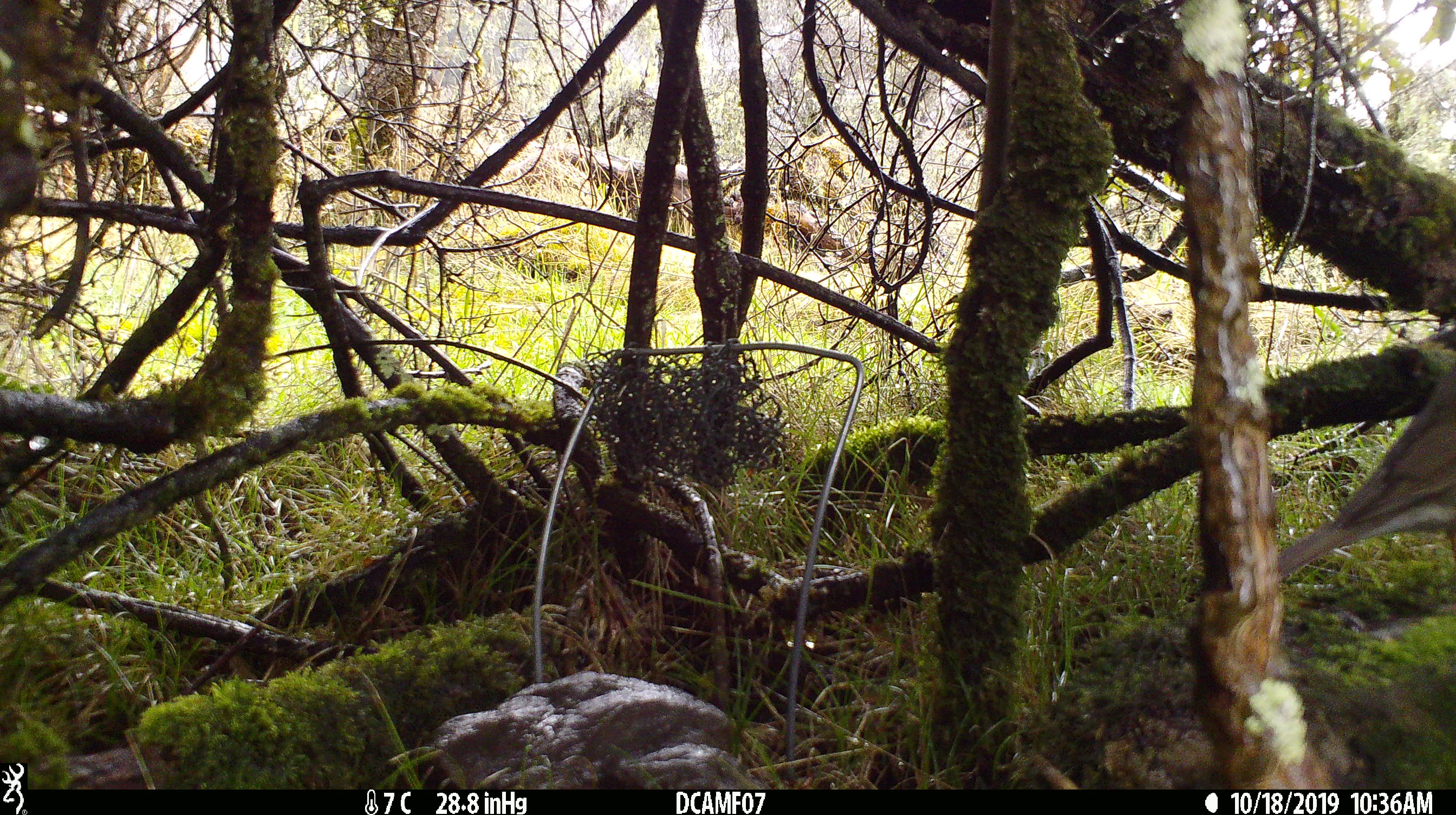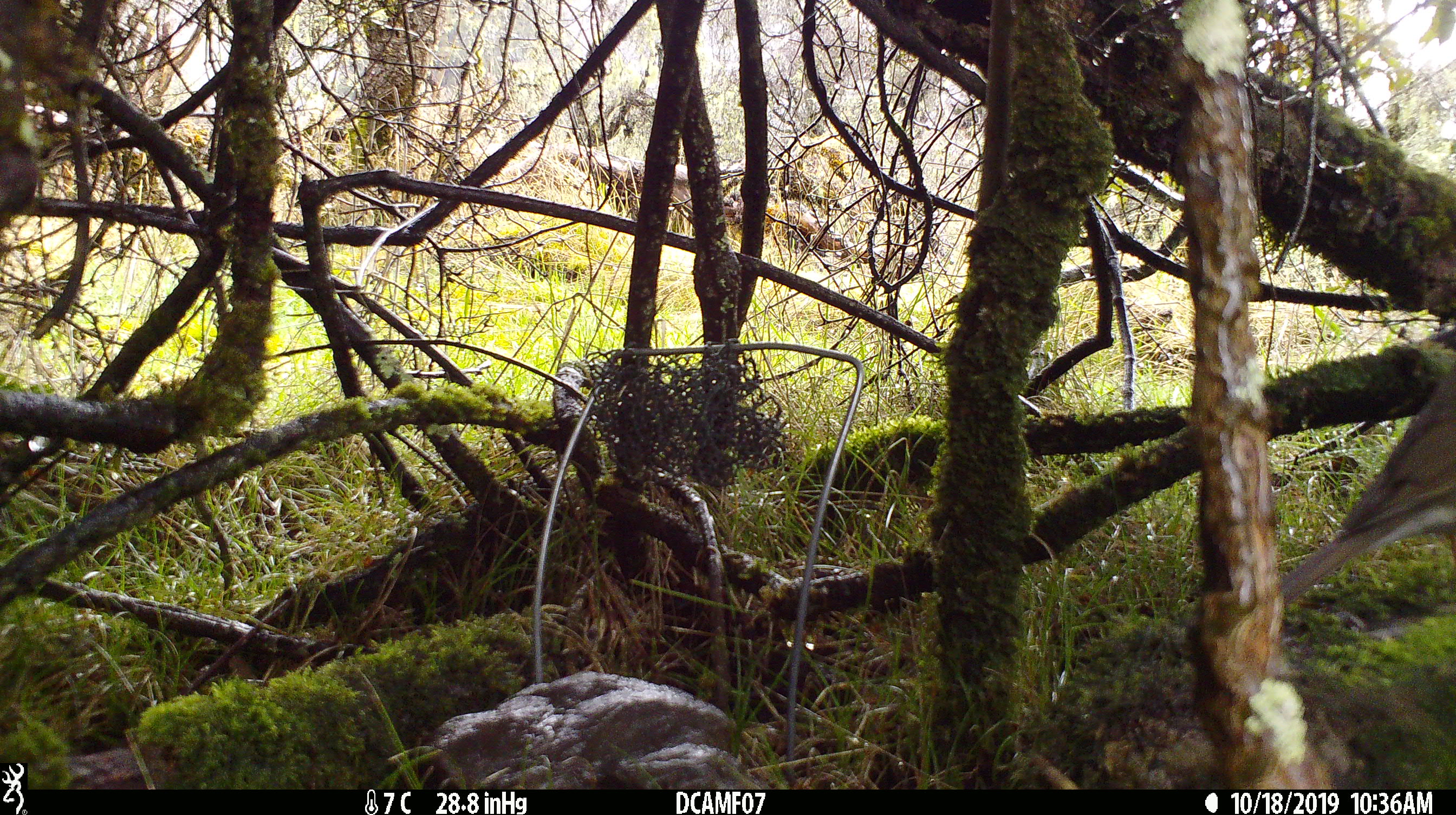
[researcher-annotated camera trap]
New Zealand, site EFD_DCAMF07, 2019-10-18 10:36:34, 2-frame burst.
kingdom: Animalia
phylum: Chordata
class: Aves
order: Passeriformes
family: Turdidae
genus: Turdus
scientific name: Turdus philomelos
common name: song thrush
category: thrush